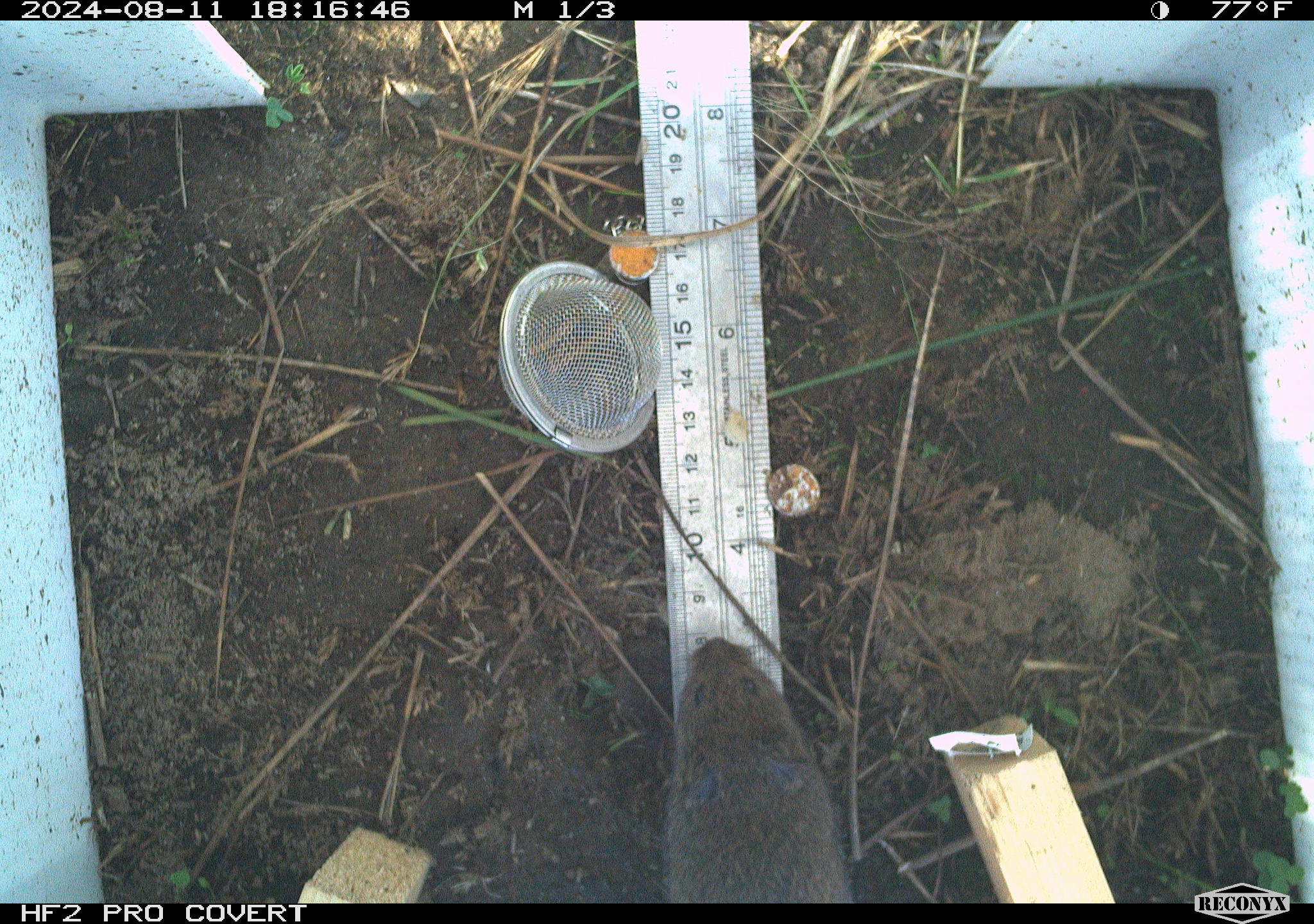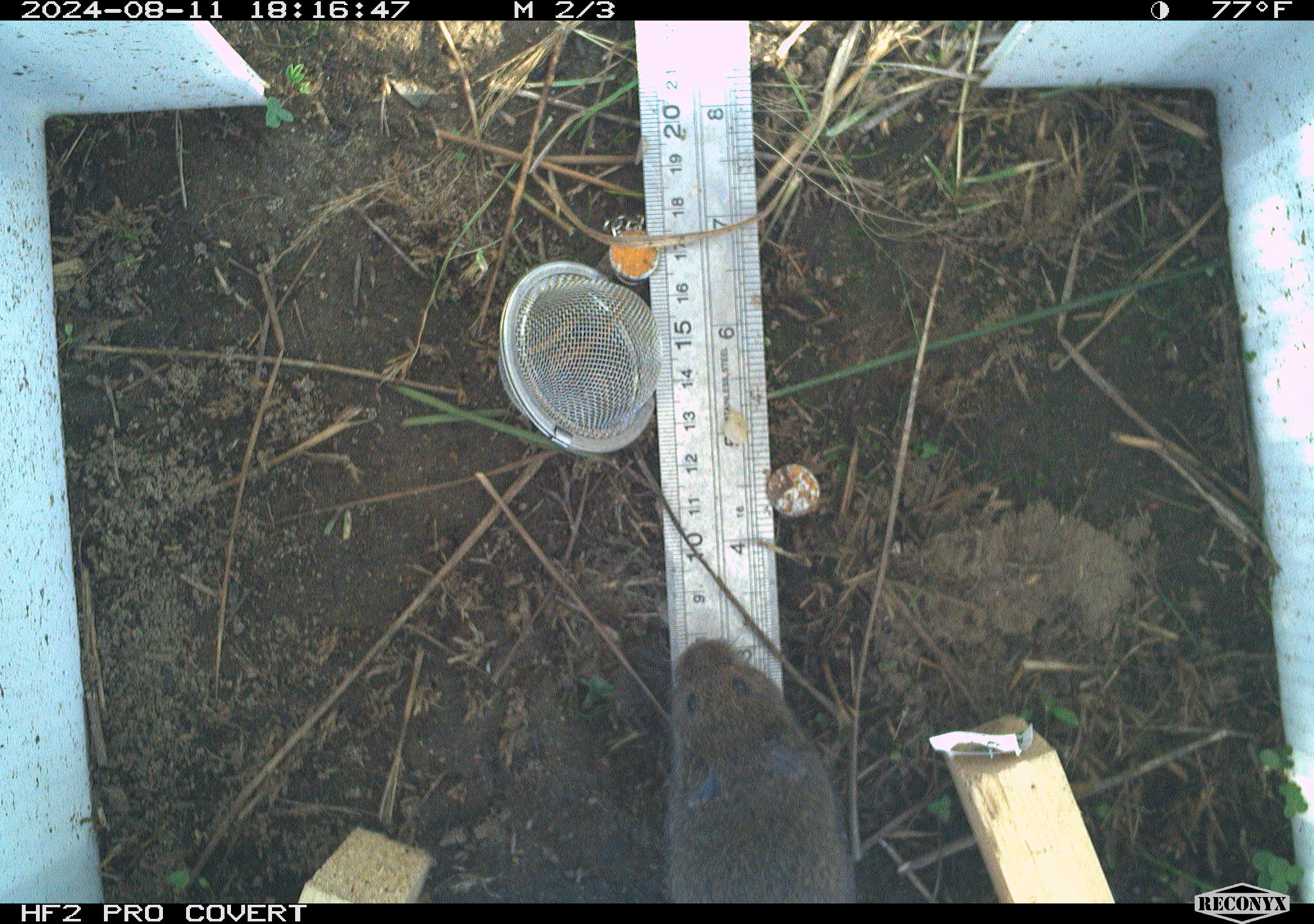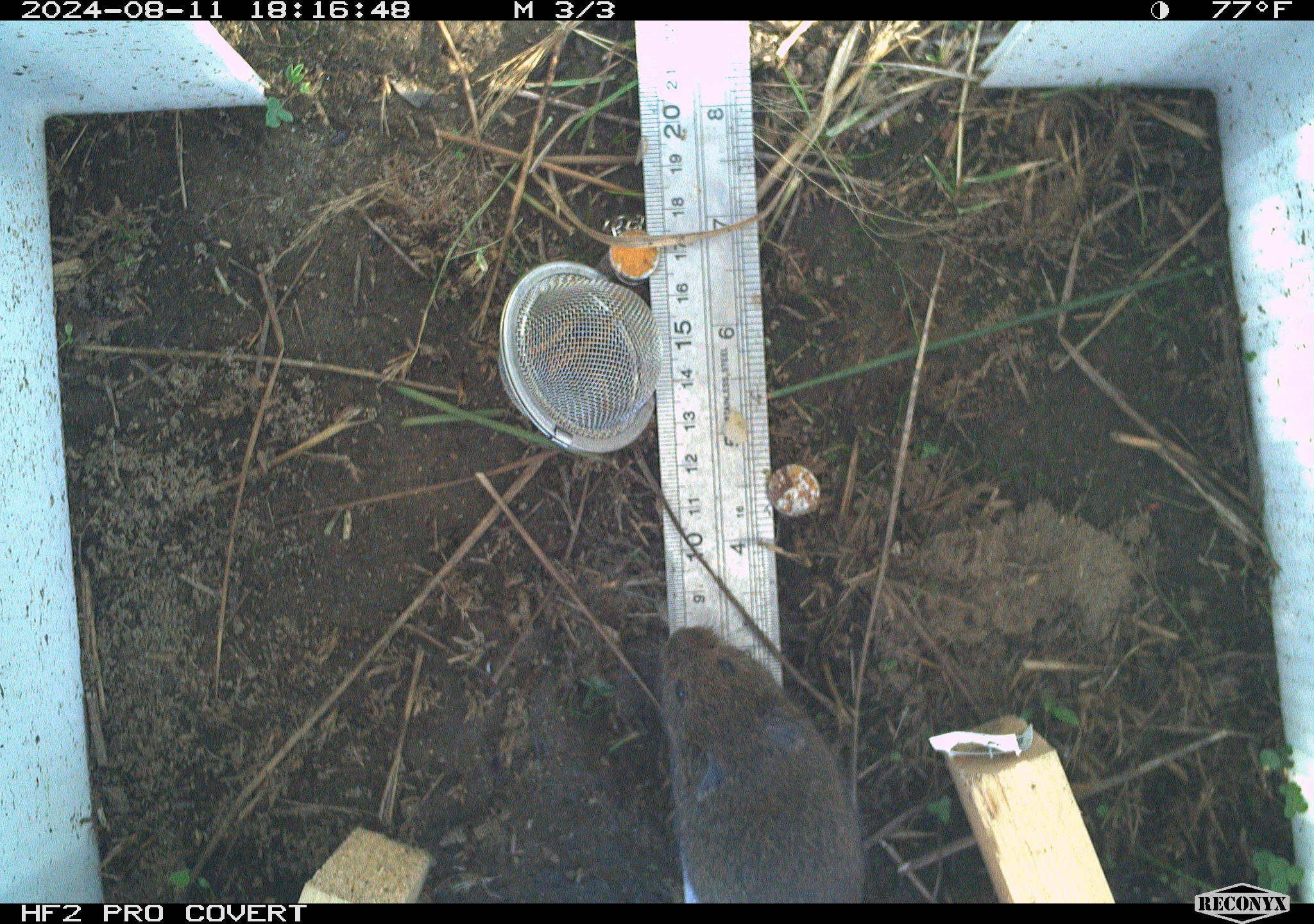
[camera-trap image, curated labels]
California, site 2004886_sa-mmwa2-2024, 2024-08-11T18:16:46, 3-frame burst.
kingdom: Animalia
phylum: Chordata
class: Mammalia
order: Rodentia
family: Cricetidae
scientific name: Arvicolinae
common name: voles, lemmings, and muskrats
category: arvicolinae subfamily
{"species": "arvicolinae subfamily (voles, lemmings, and muskrats) (Arvicolinae)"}